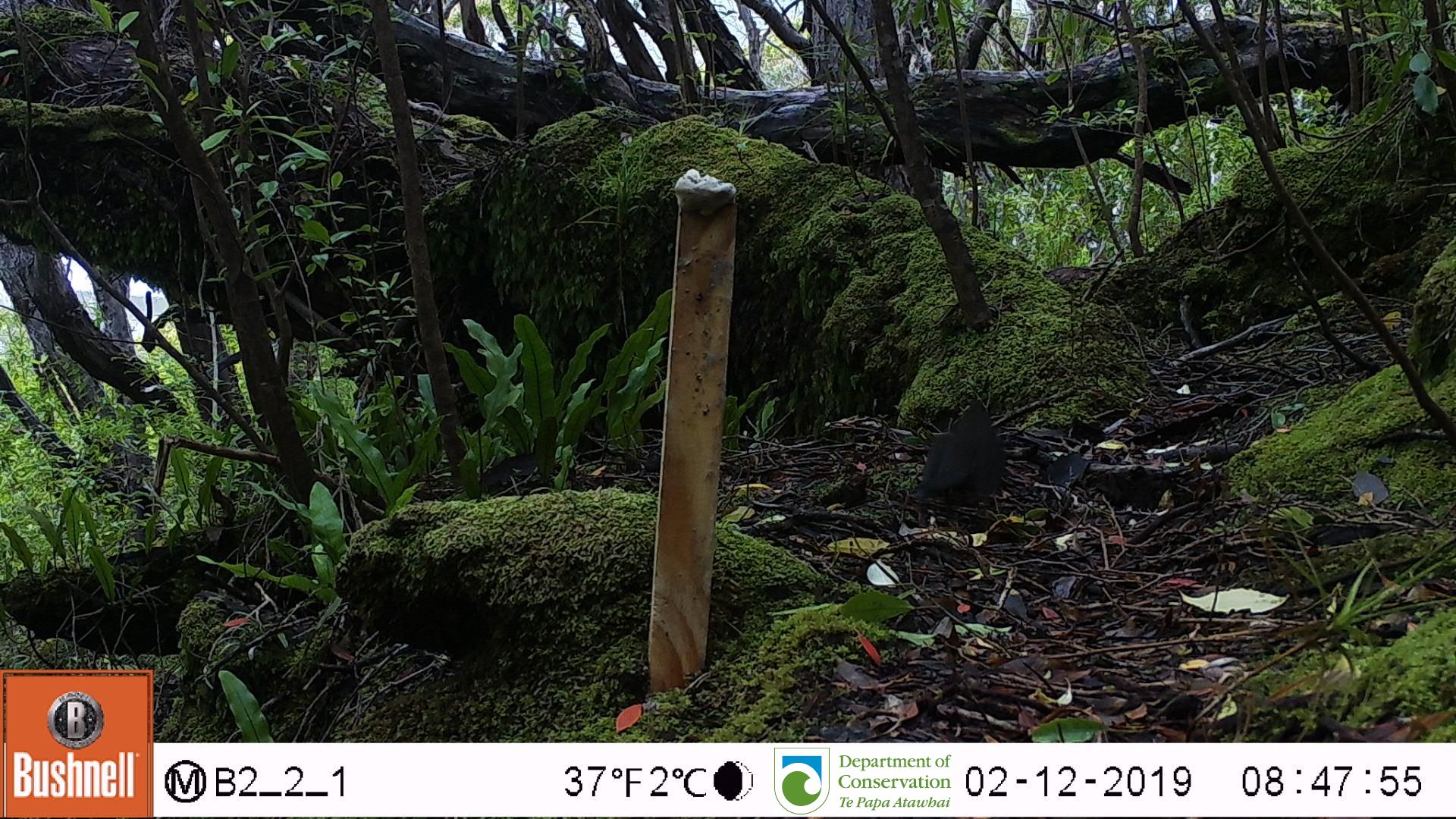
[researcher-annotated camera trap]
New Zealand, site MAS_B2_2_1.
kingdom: Animalia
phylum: Chordata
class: Aves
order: Passeriformes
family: Turdidae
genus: Turdus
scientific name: Turdus merula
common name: eurasian blackbird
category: blackbird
Blackbird (eurasian blackbird) (Turdus merula).